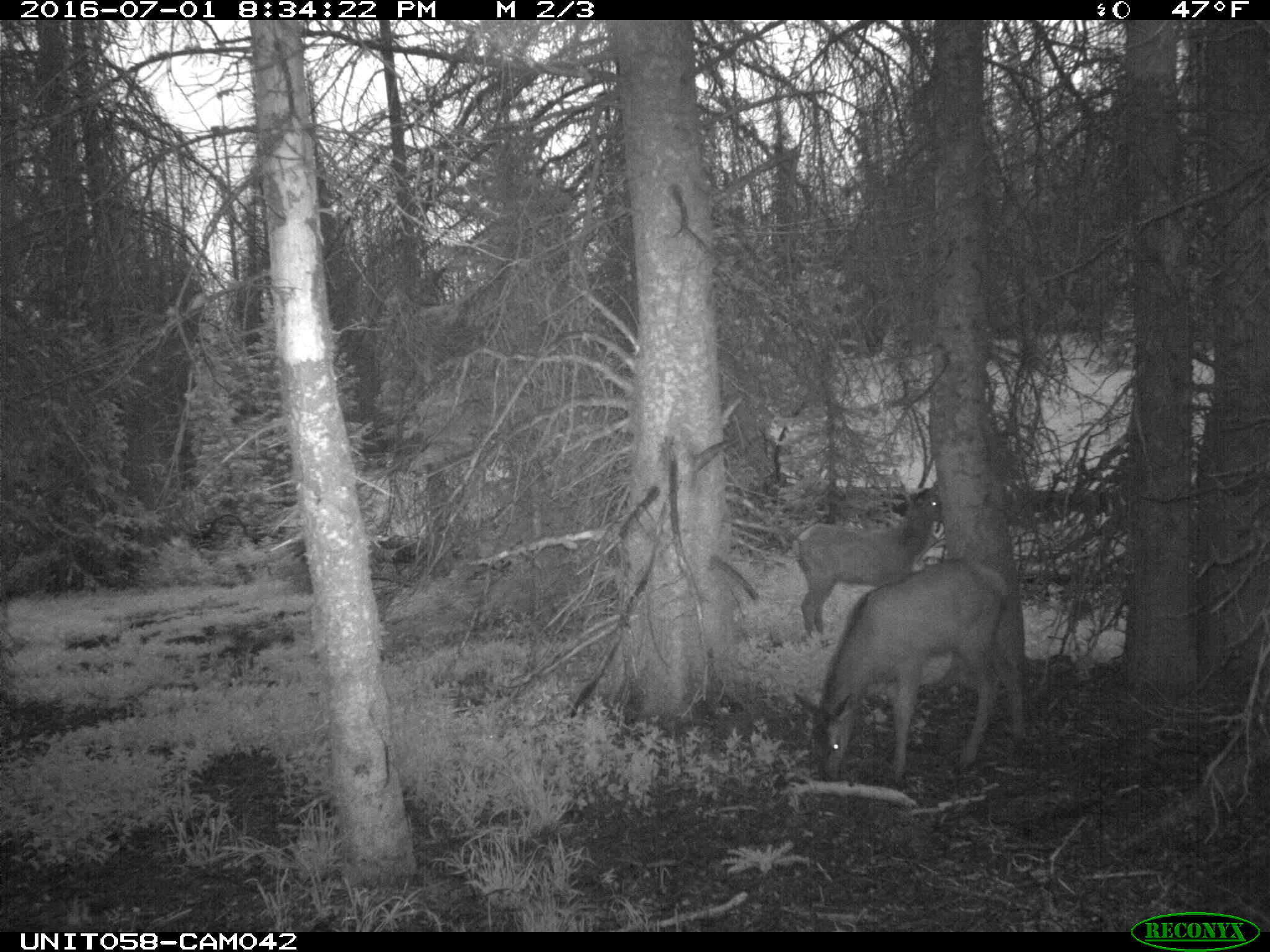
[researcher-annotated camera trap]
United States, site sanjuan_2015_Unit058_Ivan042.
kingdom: Animalia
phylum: Chordata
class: Mammalia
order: Artiodactyla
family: Cervidae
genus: Cervus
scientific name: Cervus elaphus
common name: red deer